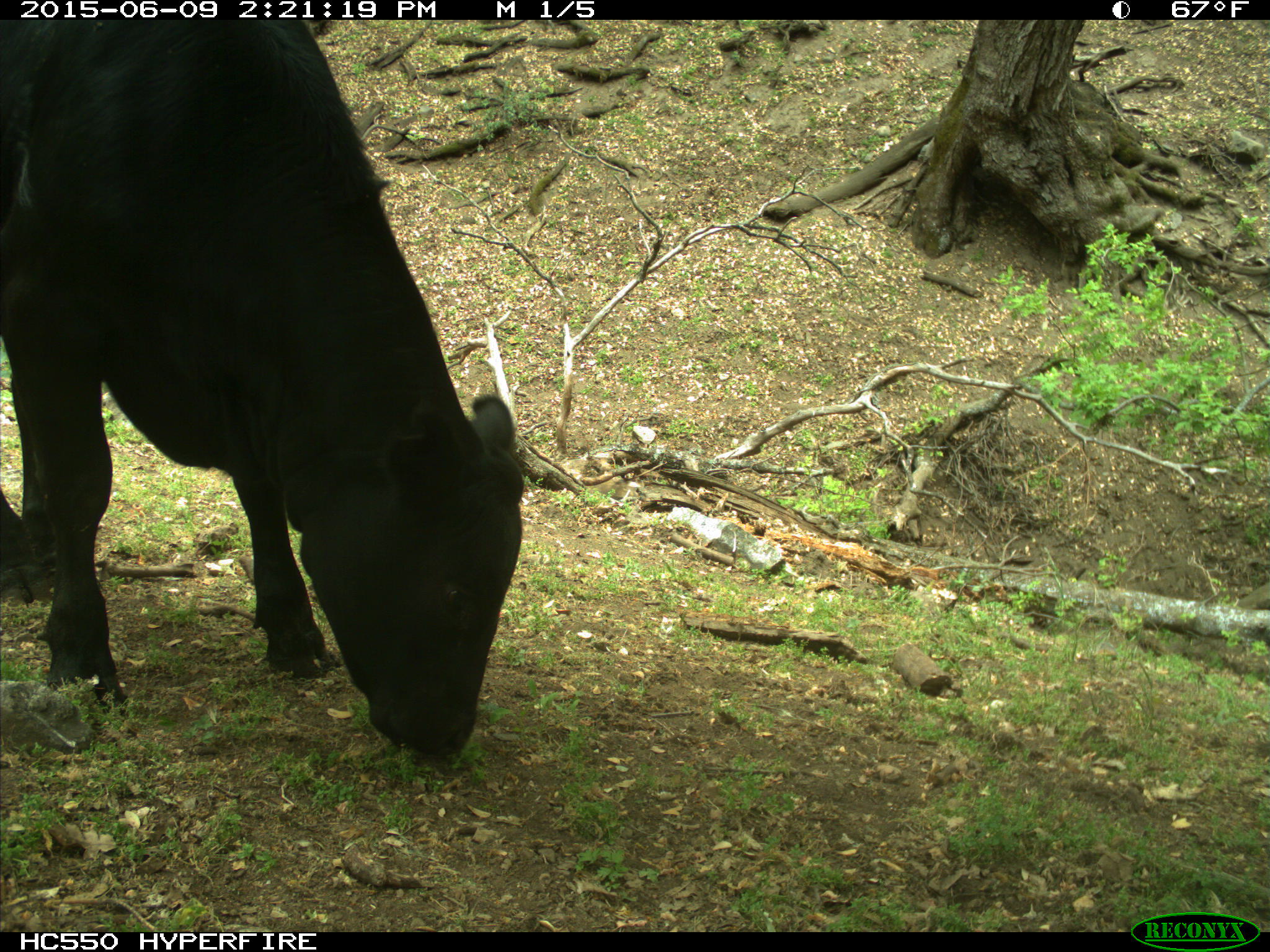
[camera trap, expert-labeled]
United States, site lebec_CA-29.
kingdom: Animalia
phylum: Chordata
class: Mammalia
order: Artiodactyla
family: Bovidae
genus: Bos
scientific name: Bos taurus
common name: domestic cow